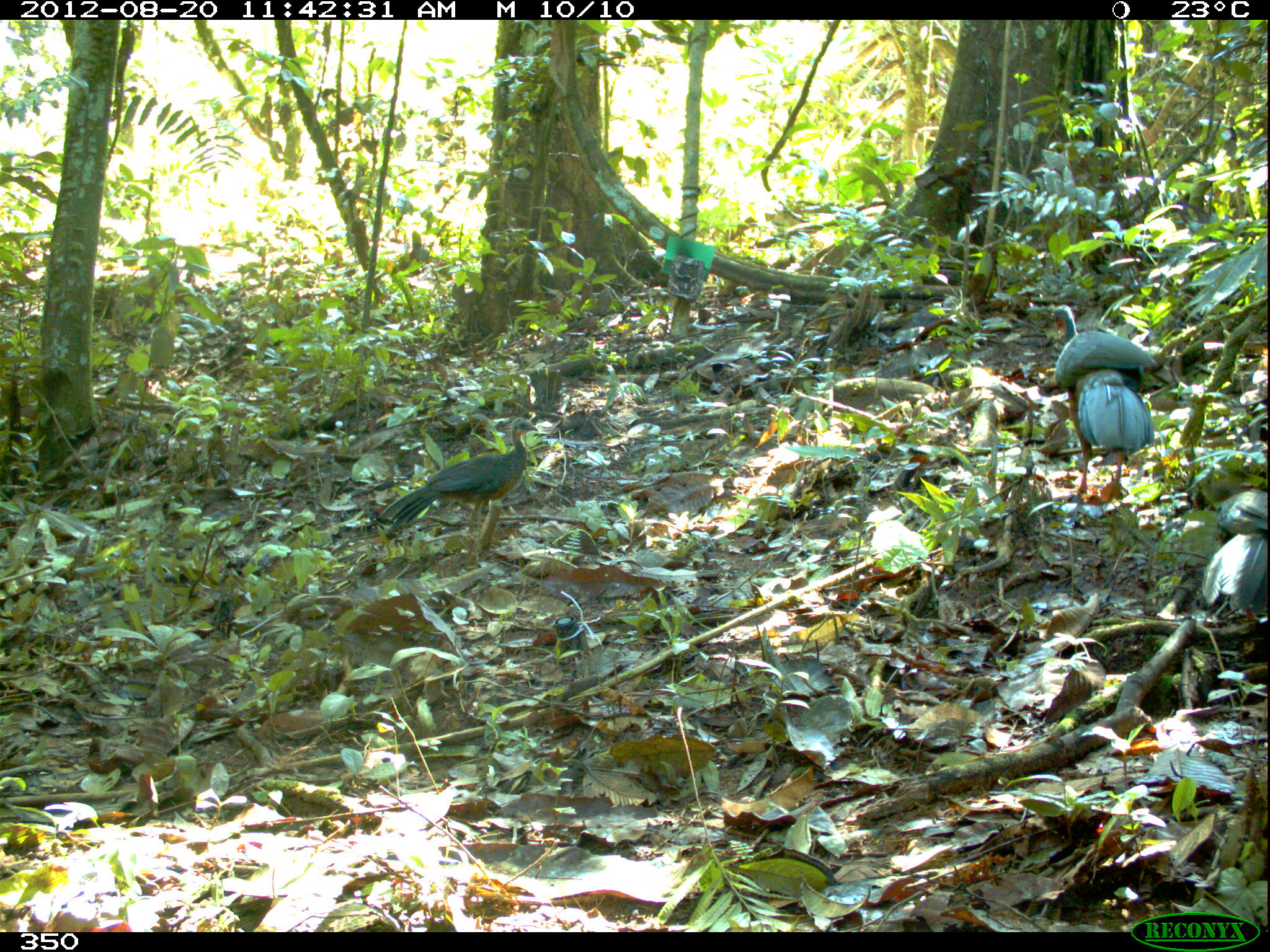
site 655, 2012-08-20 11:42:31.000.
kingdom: Animalia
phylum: Chordata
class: Aves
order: Galliformes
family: Cracidae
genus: Penelope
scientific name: Penelope jacquacu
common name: spix's guan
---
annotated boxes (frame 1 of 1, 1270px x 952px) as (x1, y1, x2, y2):
penelope jacquacu: (1048, 305, 1157, 503); (375, 417, 538, 535); (1201, 489, 1267, 614)